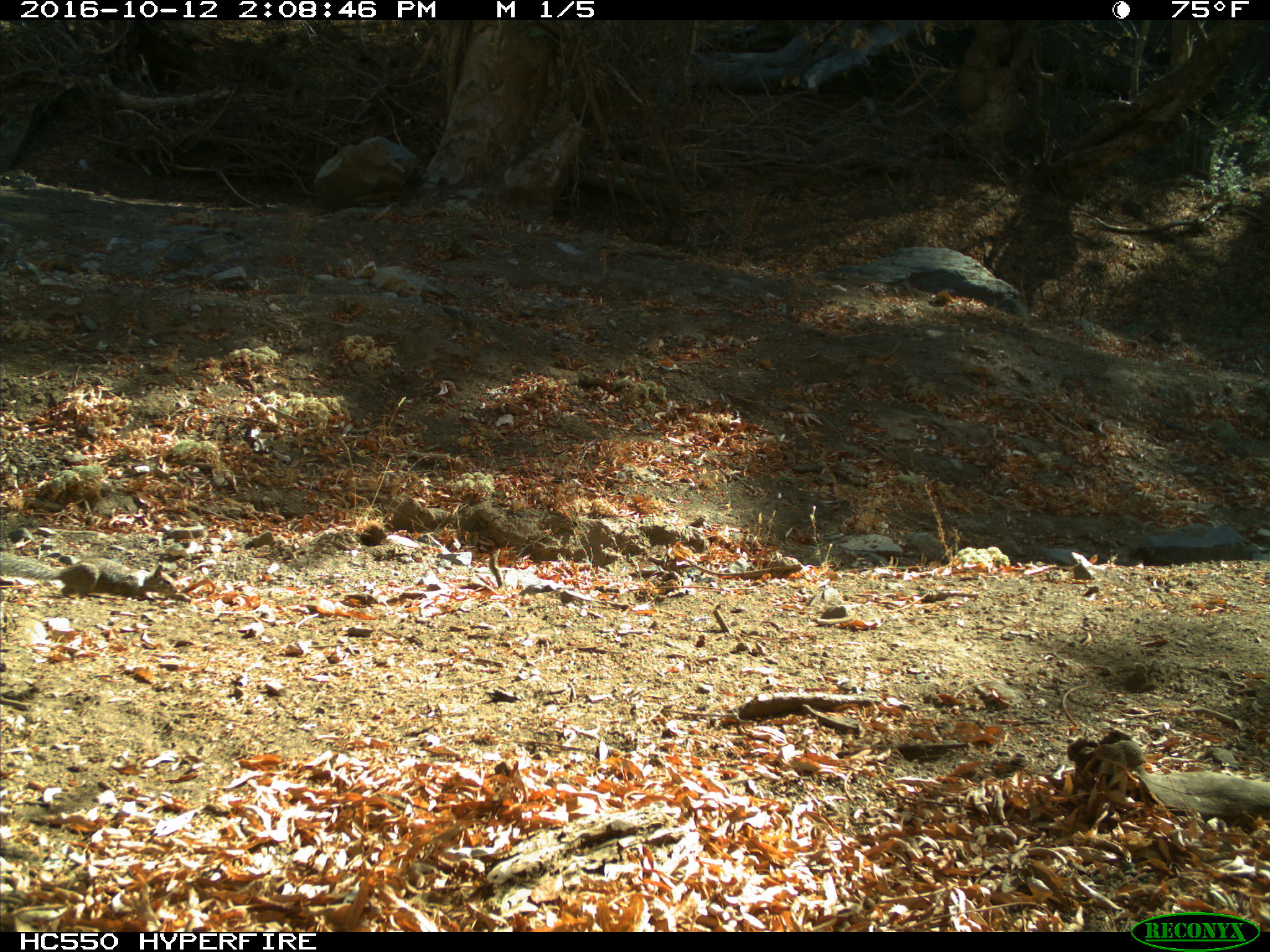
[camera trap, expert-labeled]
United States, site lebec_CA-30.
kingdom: Animalia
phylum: Chordata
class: Mammalia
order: Rodentia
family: Sciuridae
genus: Otospermophilus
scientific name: Otospermophilus beecheyi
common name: california ground squirrel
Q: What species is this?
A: Otospermophilus beecheyi (california ground squirrel).